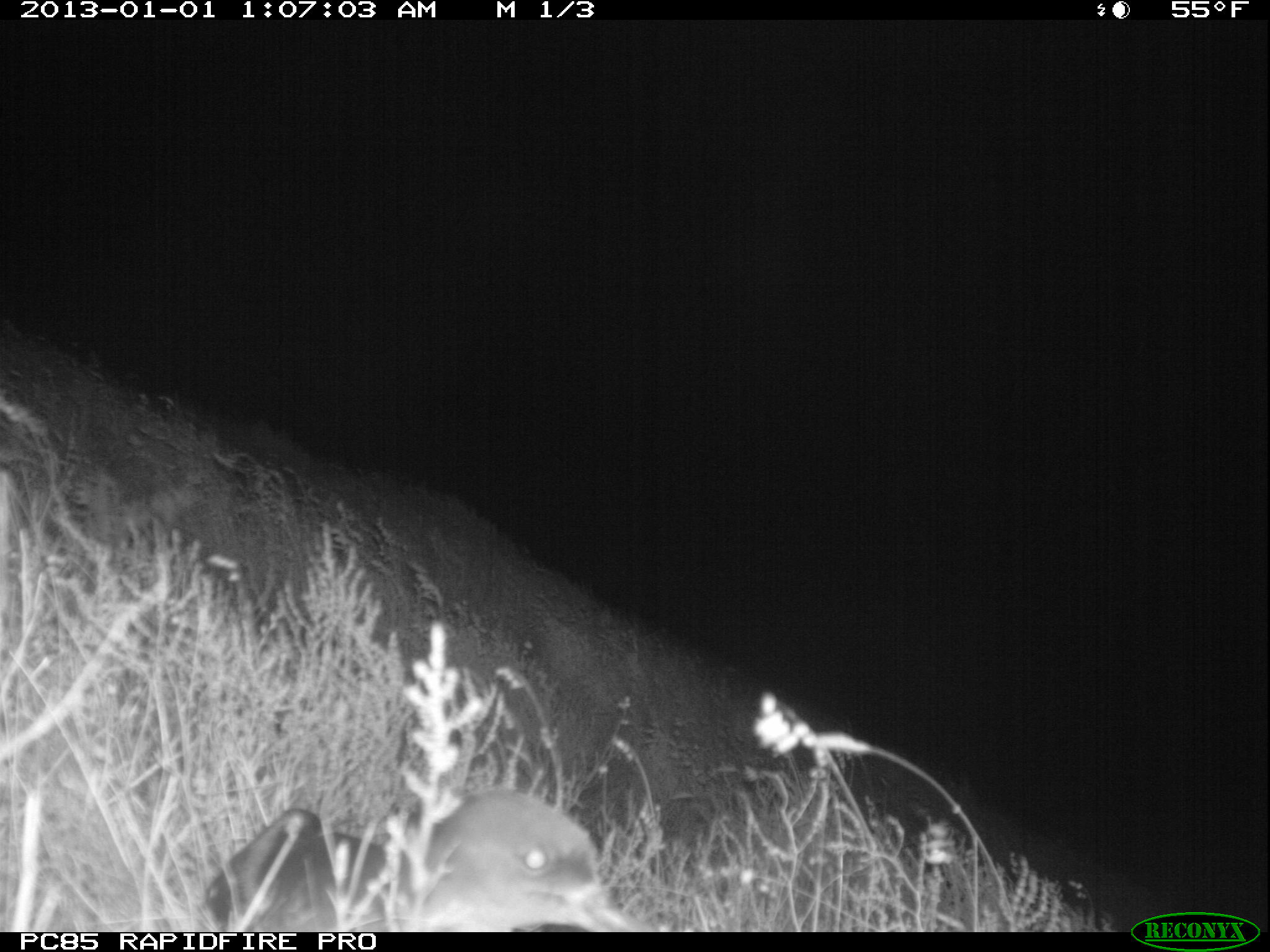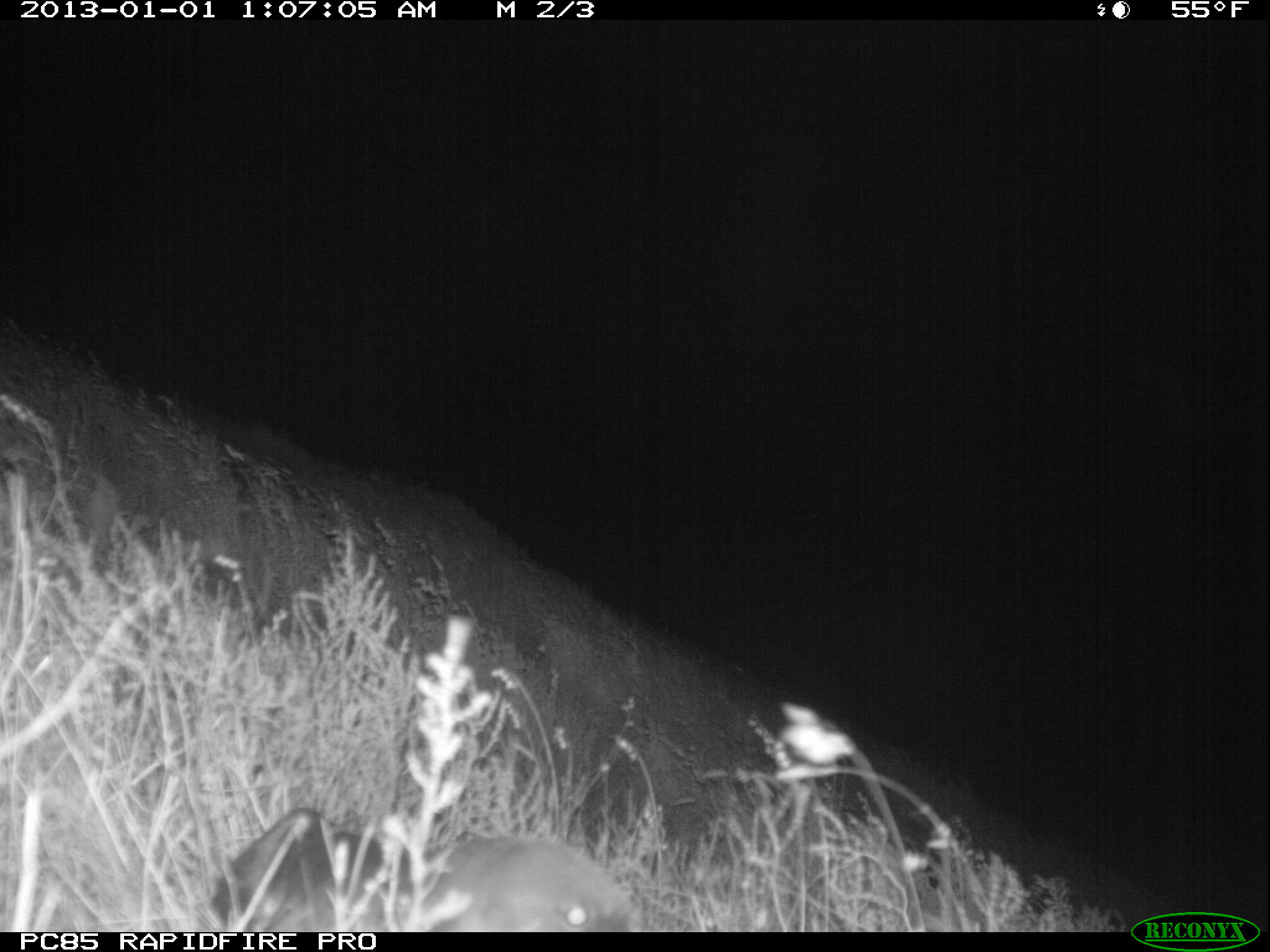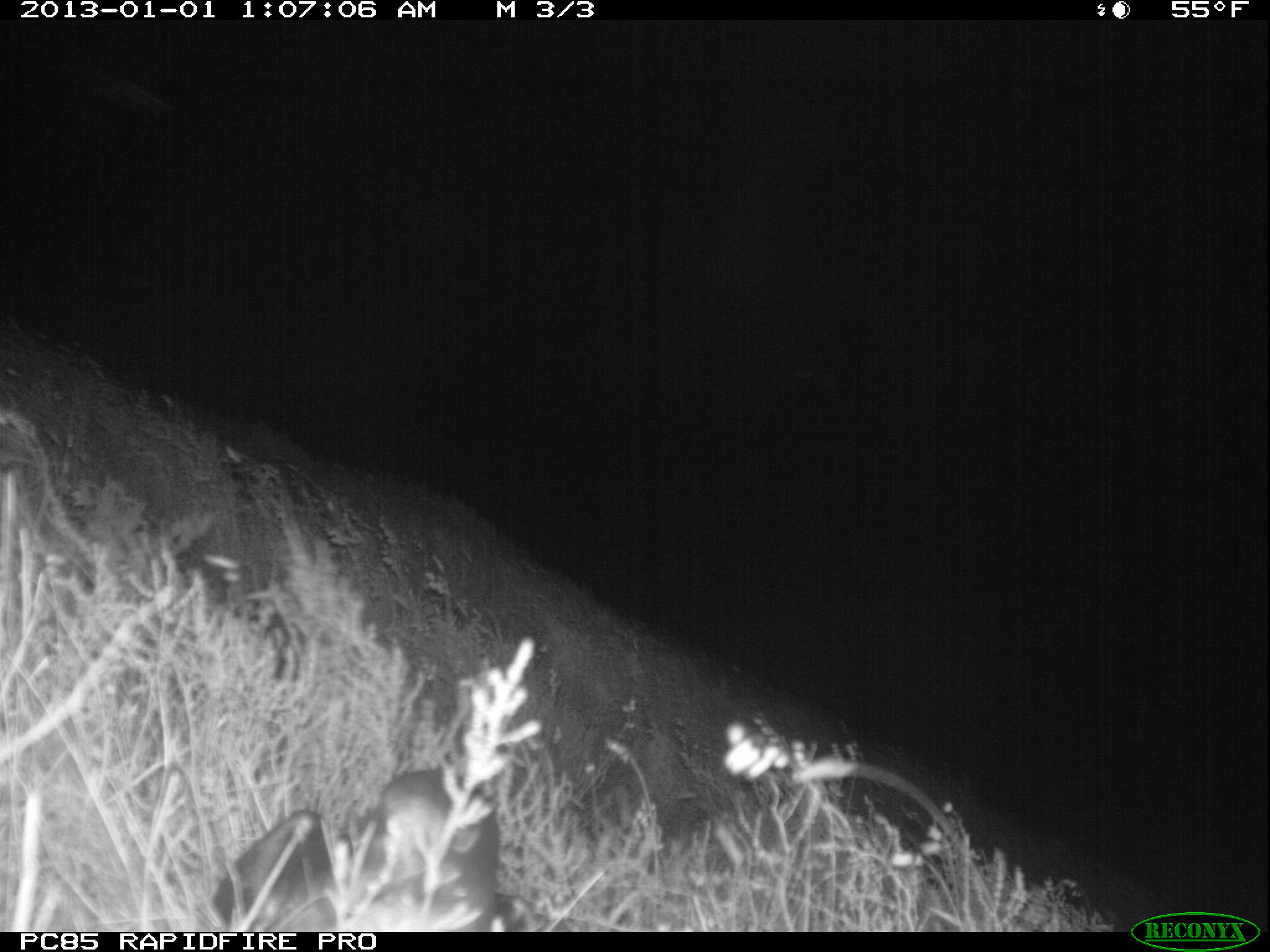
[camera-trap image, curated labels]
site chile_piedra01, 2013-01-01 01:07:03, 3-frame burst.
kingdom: Animalia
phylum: Chordata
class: Aves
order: Procellariiformes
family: Procellariidae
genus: Calonectris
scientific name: Calonectris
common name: shearwater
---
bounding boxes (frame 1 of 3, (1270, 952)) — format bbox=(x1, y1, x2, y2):
shearwater: bbox=(189, 790, 648, 933)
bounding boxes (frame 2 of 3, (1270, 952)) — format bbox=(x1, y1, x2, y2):
shearwater: bbox=(188, 806, 644, 932)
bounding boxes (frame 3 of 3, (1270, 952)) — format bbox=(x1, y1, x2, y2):
shearwater: bbox=(198, 760, 507, 933)